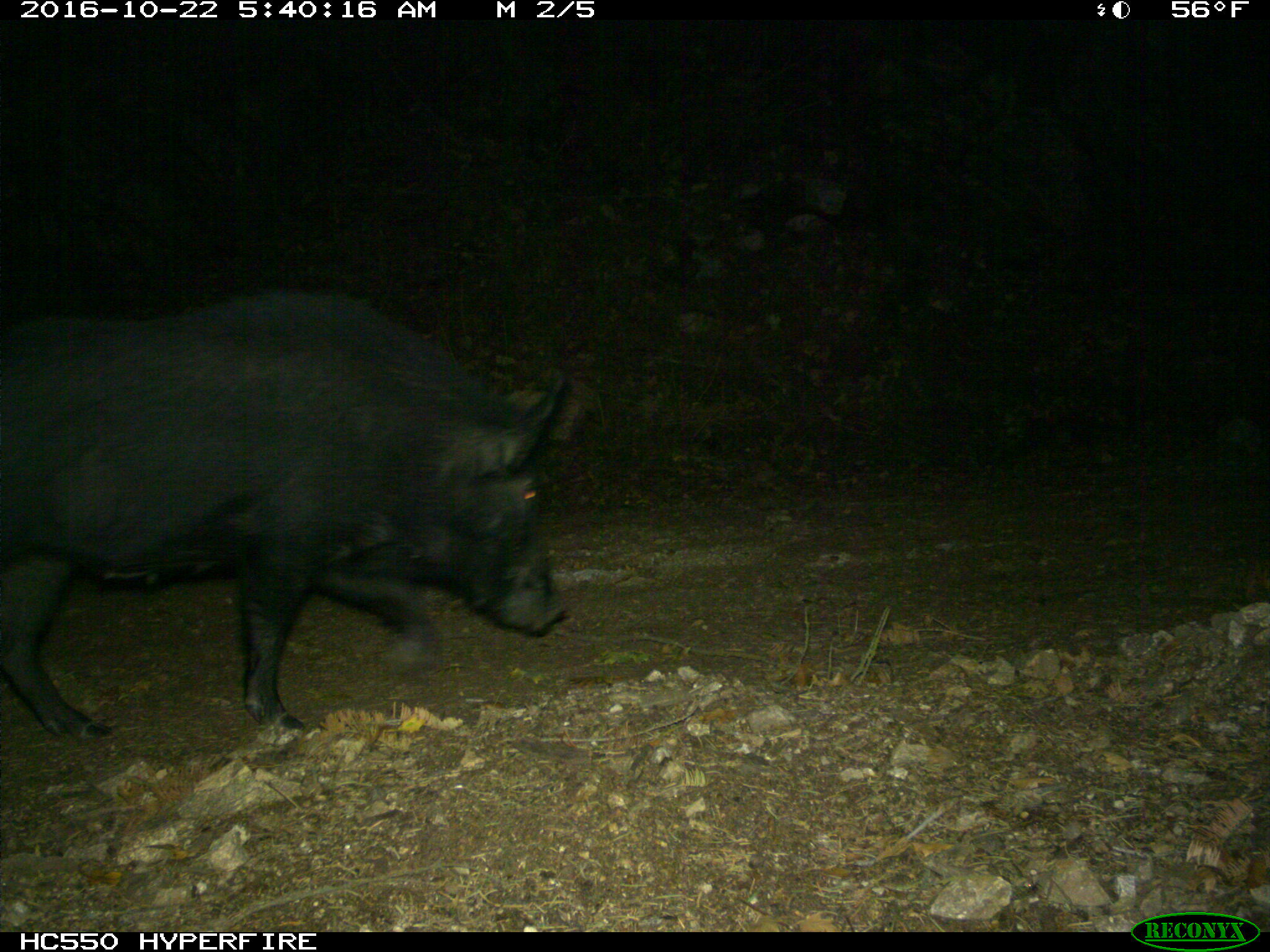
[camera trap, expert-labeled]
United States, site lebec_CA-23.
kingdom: Animalia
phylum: Chordata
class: Mammalia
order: Artiodactyla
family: Suidae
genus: Sus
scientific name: Sus scrofa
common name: wild boar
Sus scrofa (wild boar).